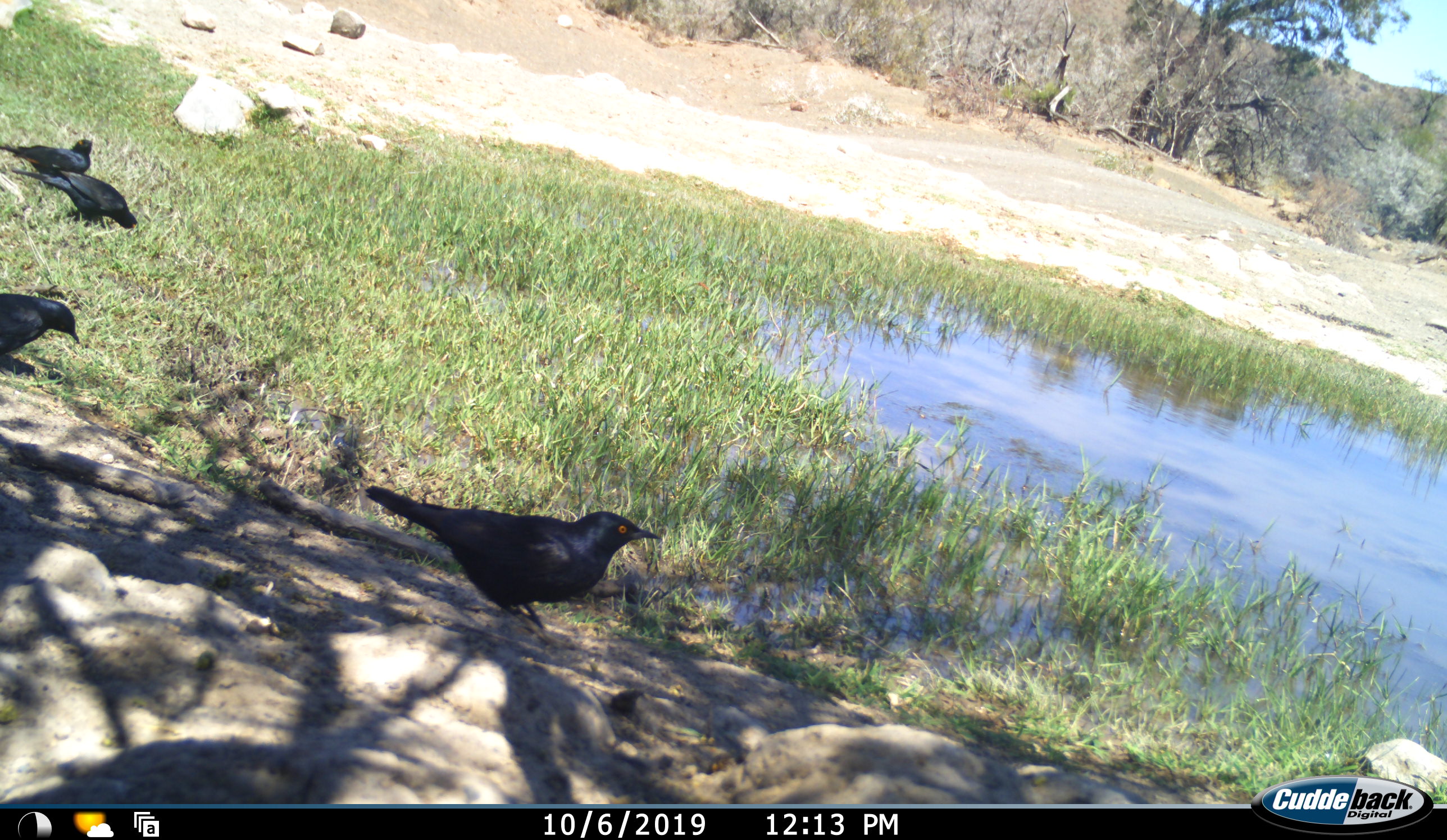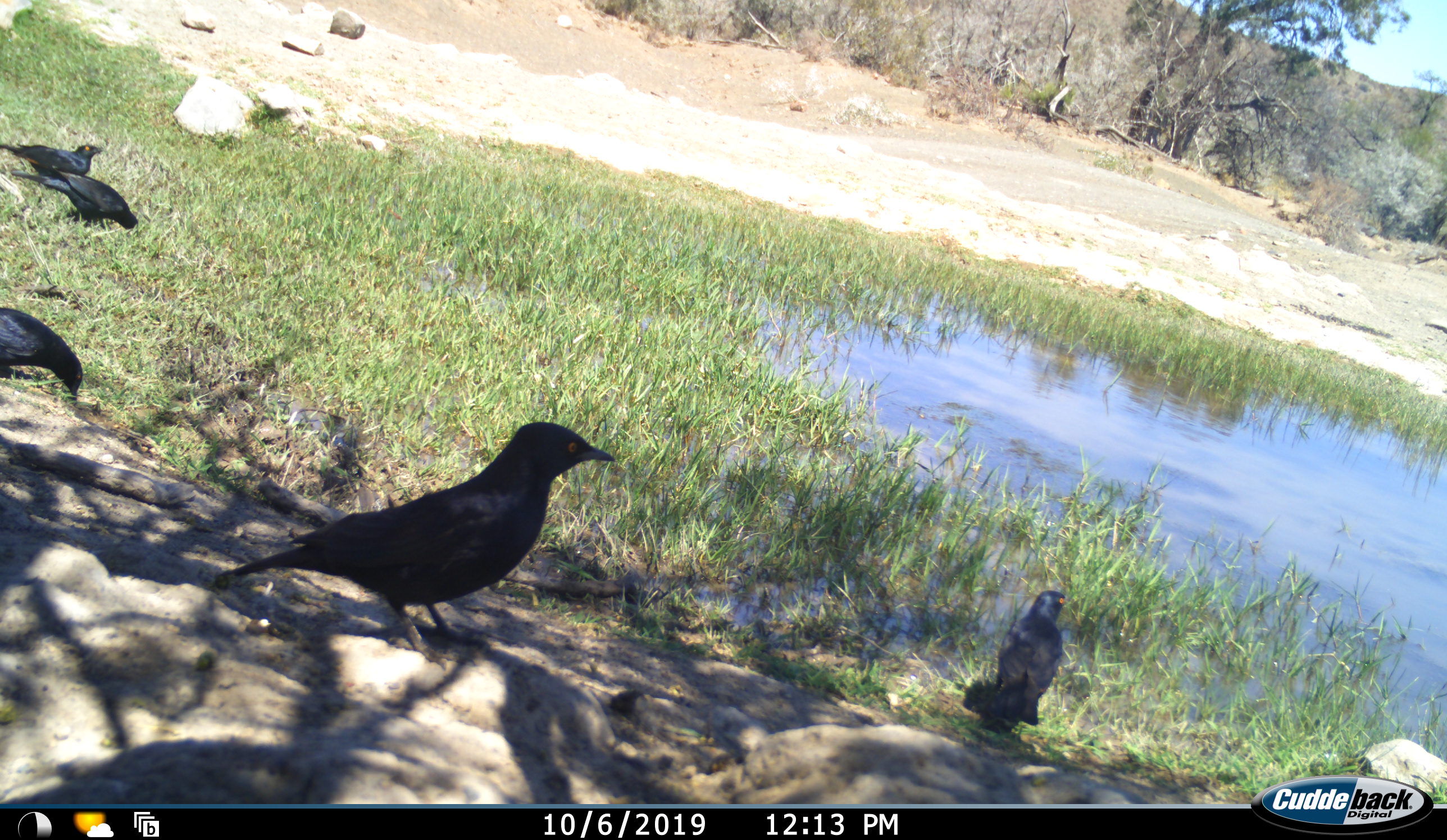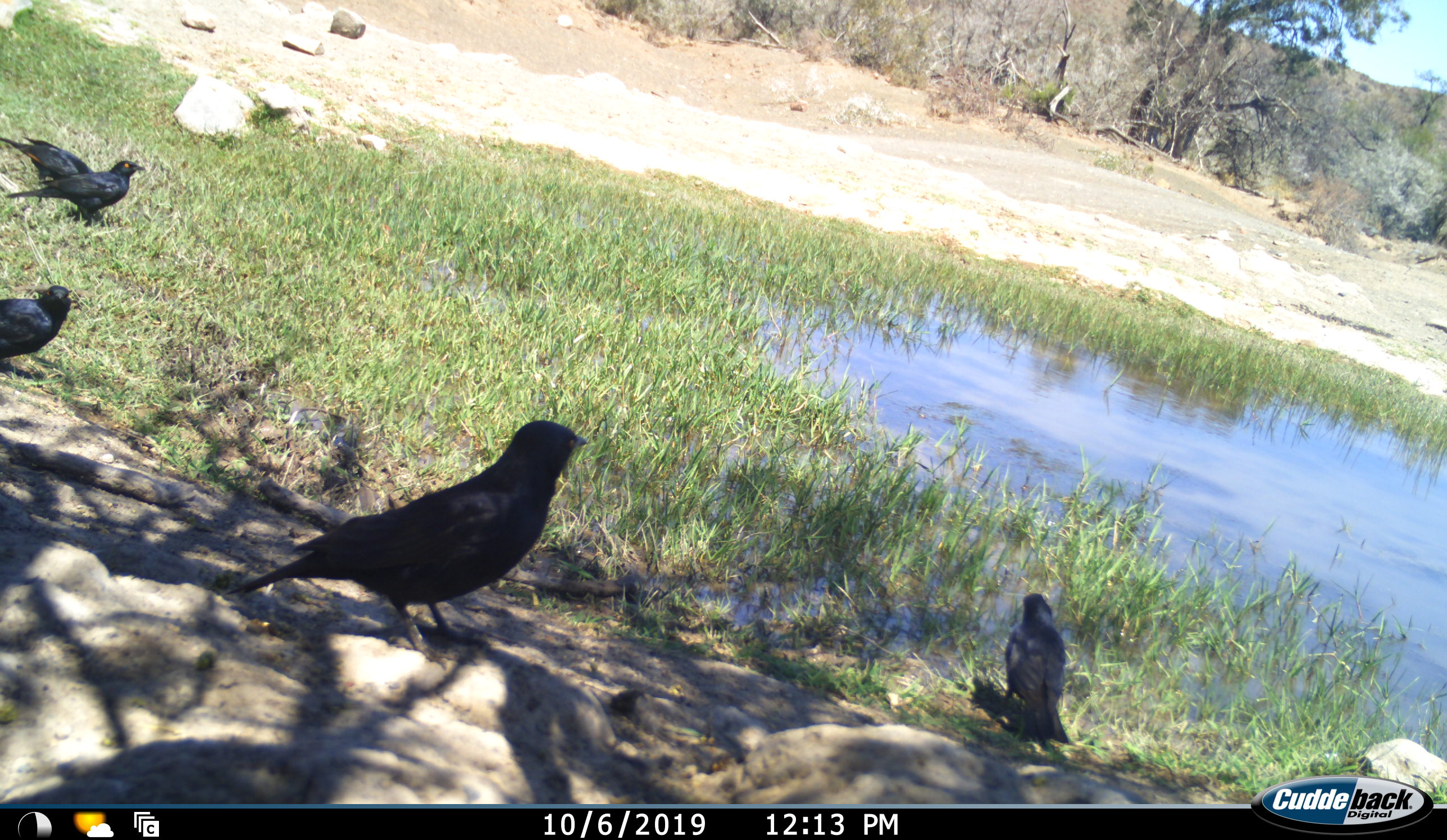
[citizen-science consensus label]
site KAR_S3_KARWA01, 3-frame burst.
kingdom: Animalia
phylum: Chordata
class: Aves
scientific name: Aves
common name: bird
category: birdother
Birdother (bird) (Aves), count 5. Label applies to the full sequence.